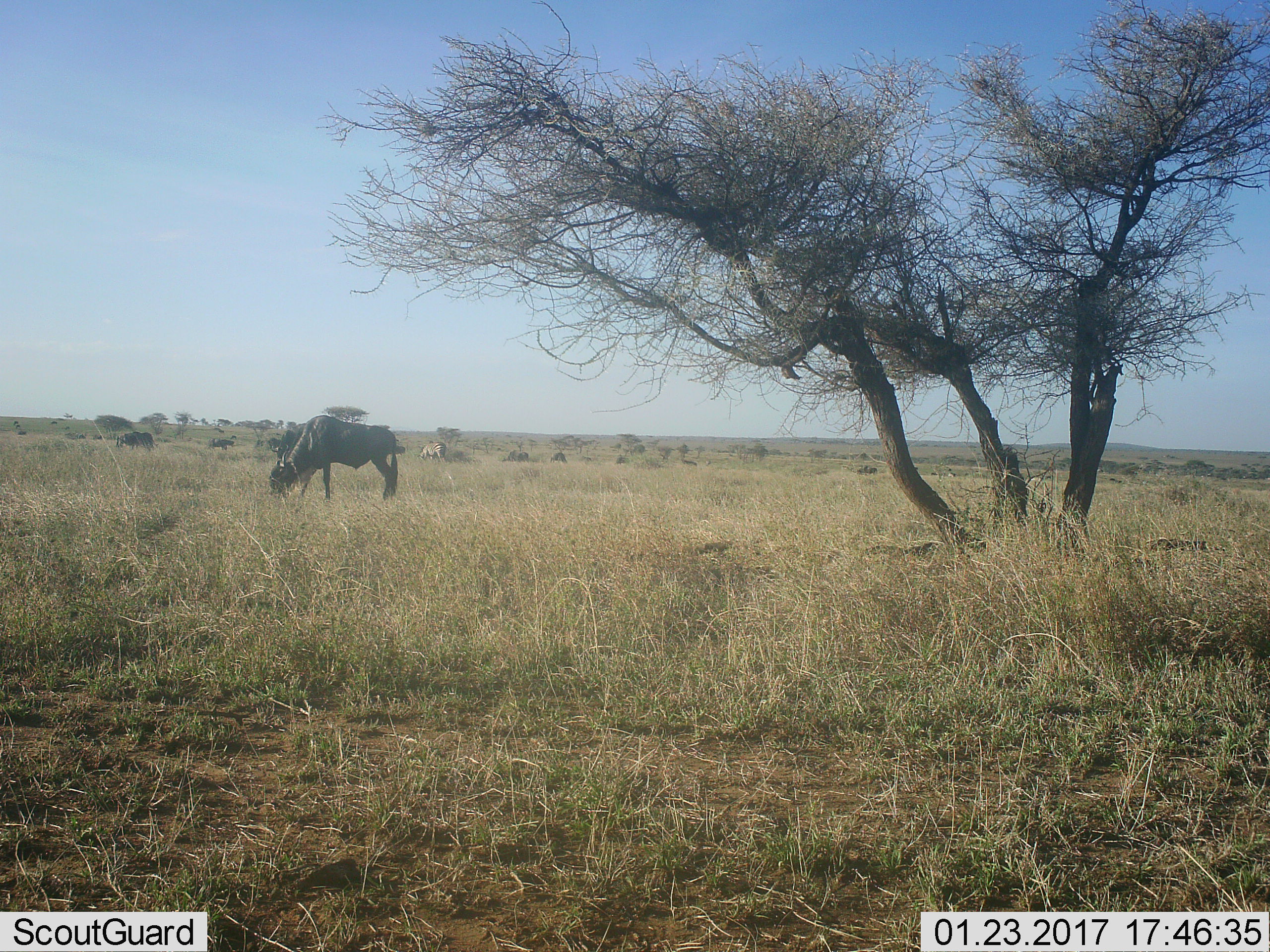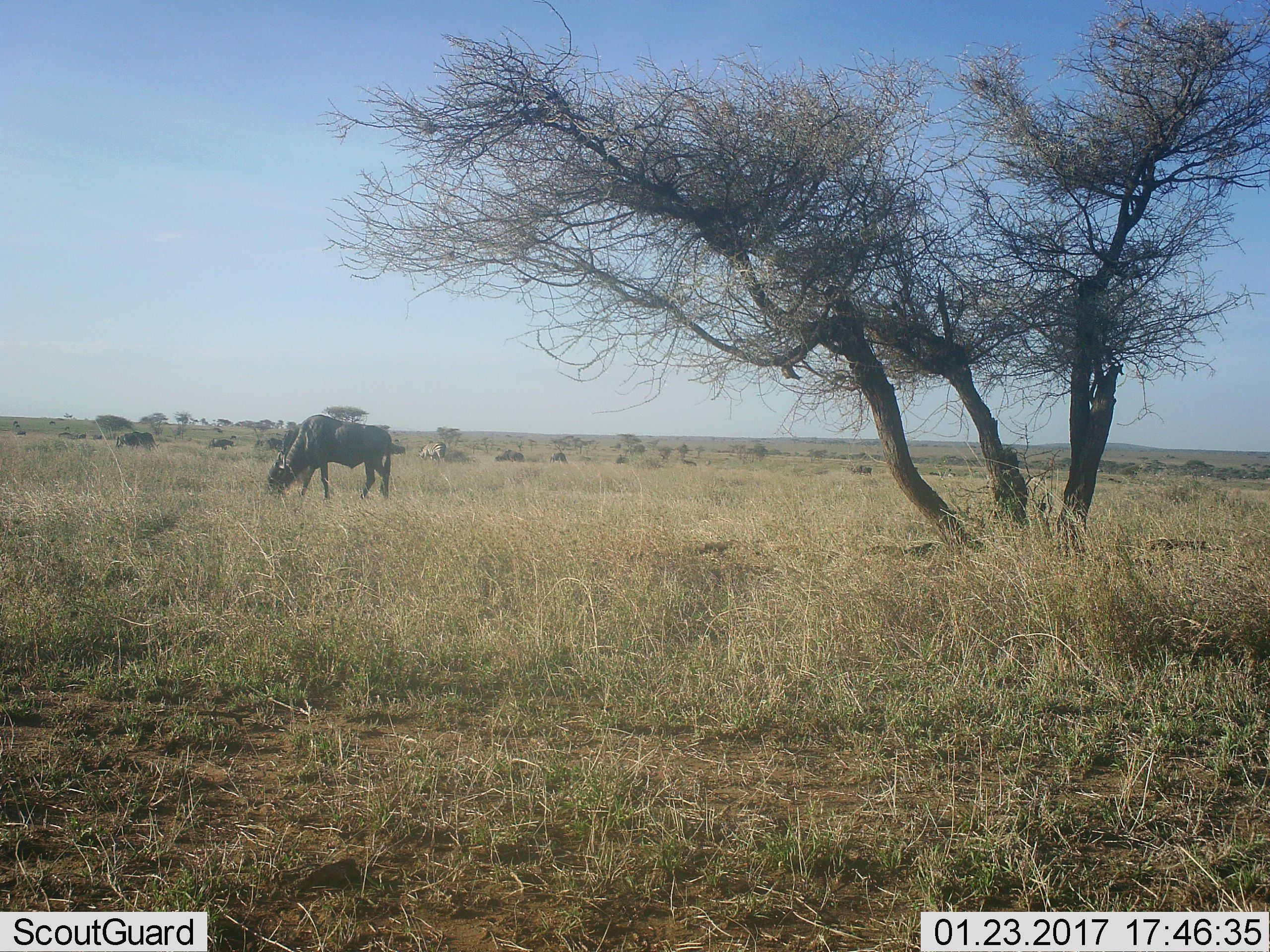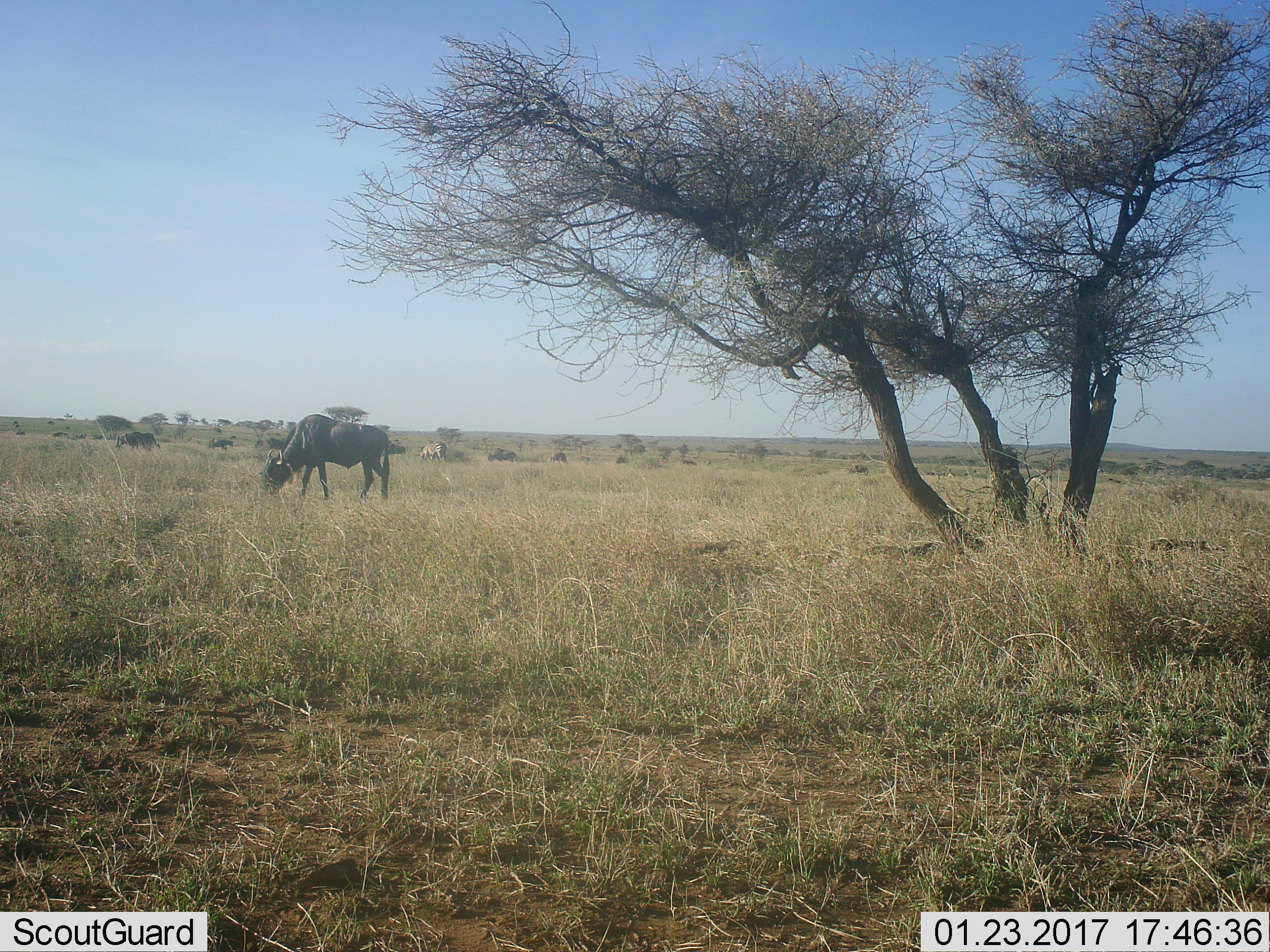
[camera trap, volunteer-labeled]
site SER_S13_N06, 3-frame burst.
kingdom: Animalia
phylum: Chordata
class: Mammalia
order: Artiodactyla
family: Bovidae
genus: Connochaetes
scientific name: Connochaetes taurinus taurinus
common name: blue wildebeest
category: wildebeestblue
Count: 11-50.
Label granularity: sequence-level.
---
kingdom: Animalia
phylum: Chordata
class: Mammalia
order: Perissodactyla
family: Equidae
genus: Equus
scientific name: Equus quagga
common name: plains zebra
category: zebraplains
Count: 1.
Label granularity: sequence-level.